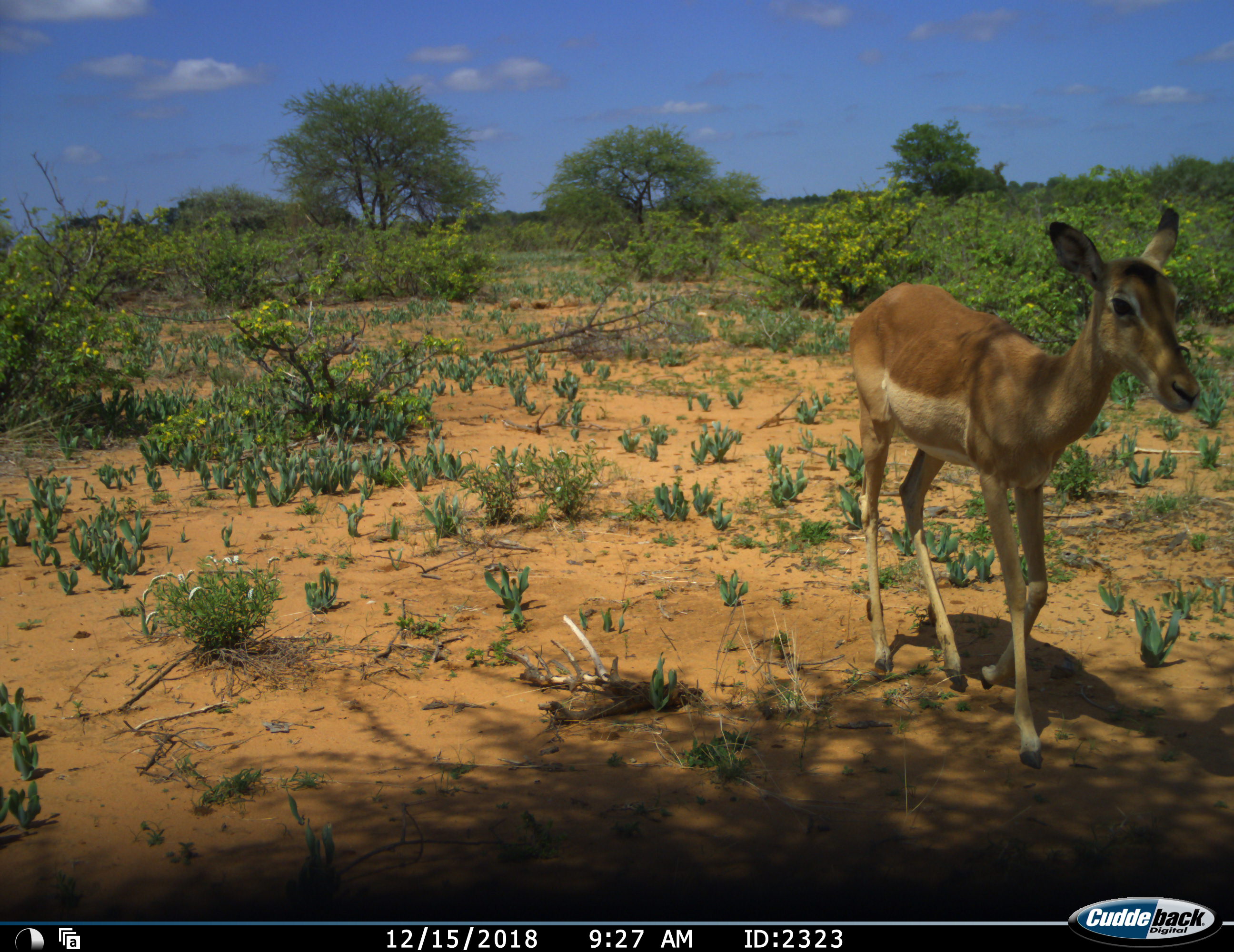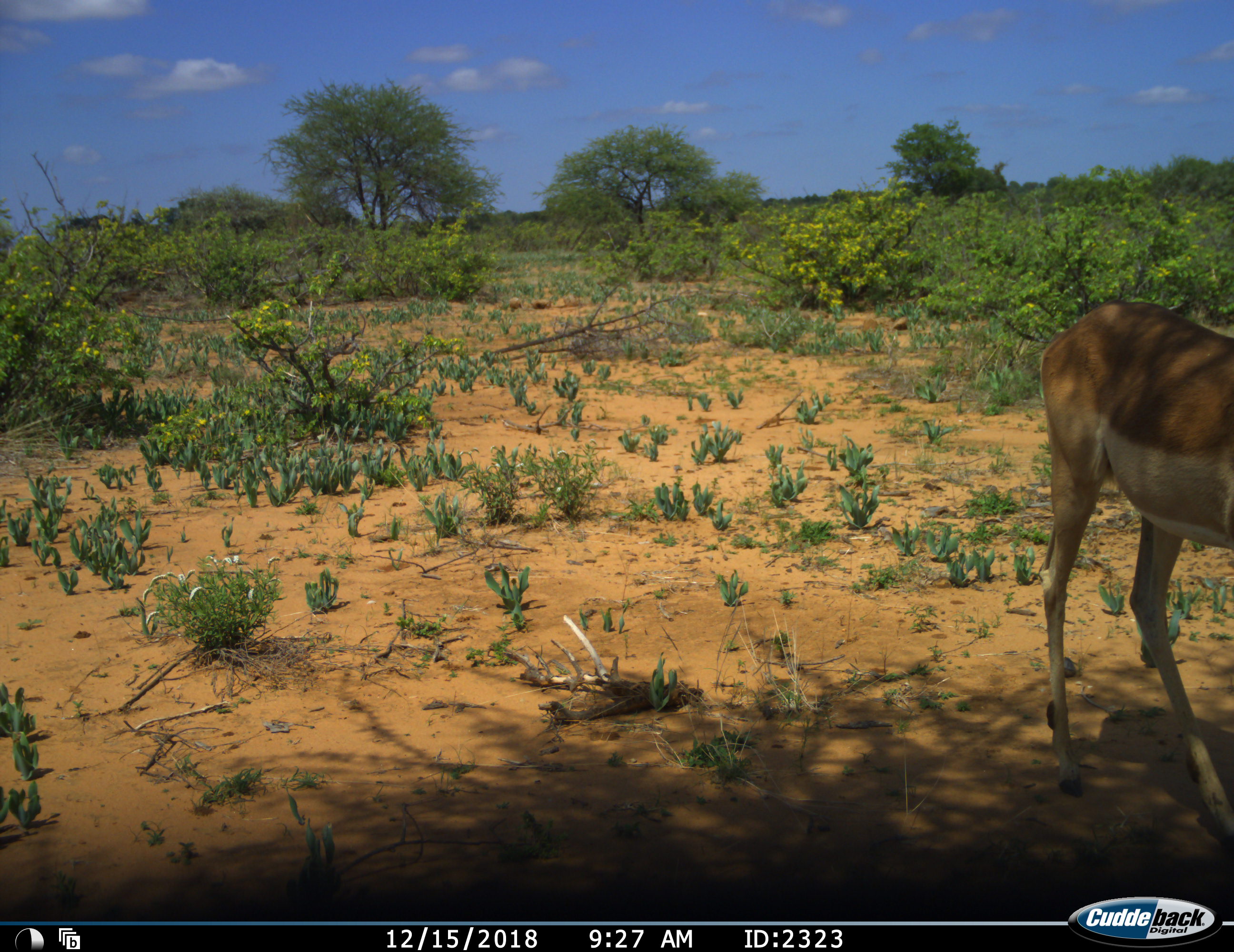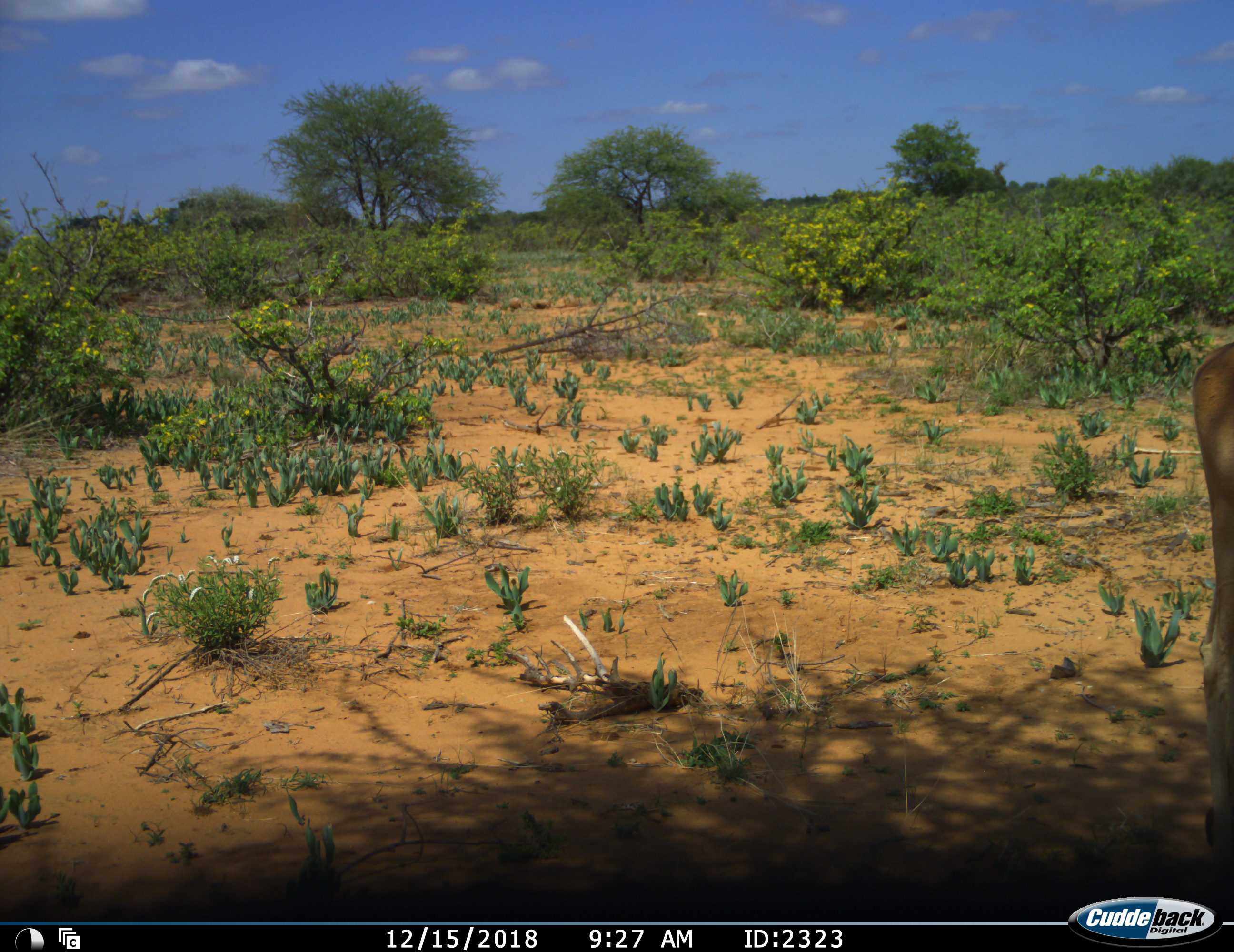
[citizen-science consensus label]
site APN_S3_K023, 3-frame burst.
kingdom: Animalia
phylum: Chordata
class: Mammalia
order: Artiodactyla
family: Bovidae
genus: Aepyceros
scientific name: Aepyceros melampus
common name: impala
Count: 1.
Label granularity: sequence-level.